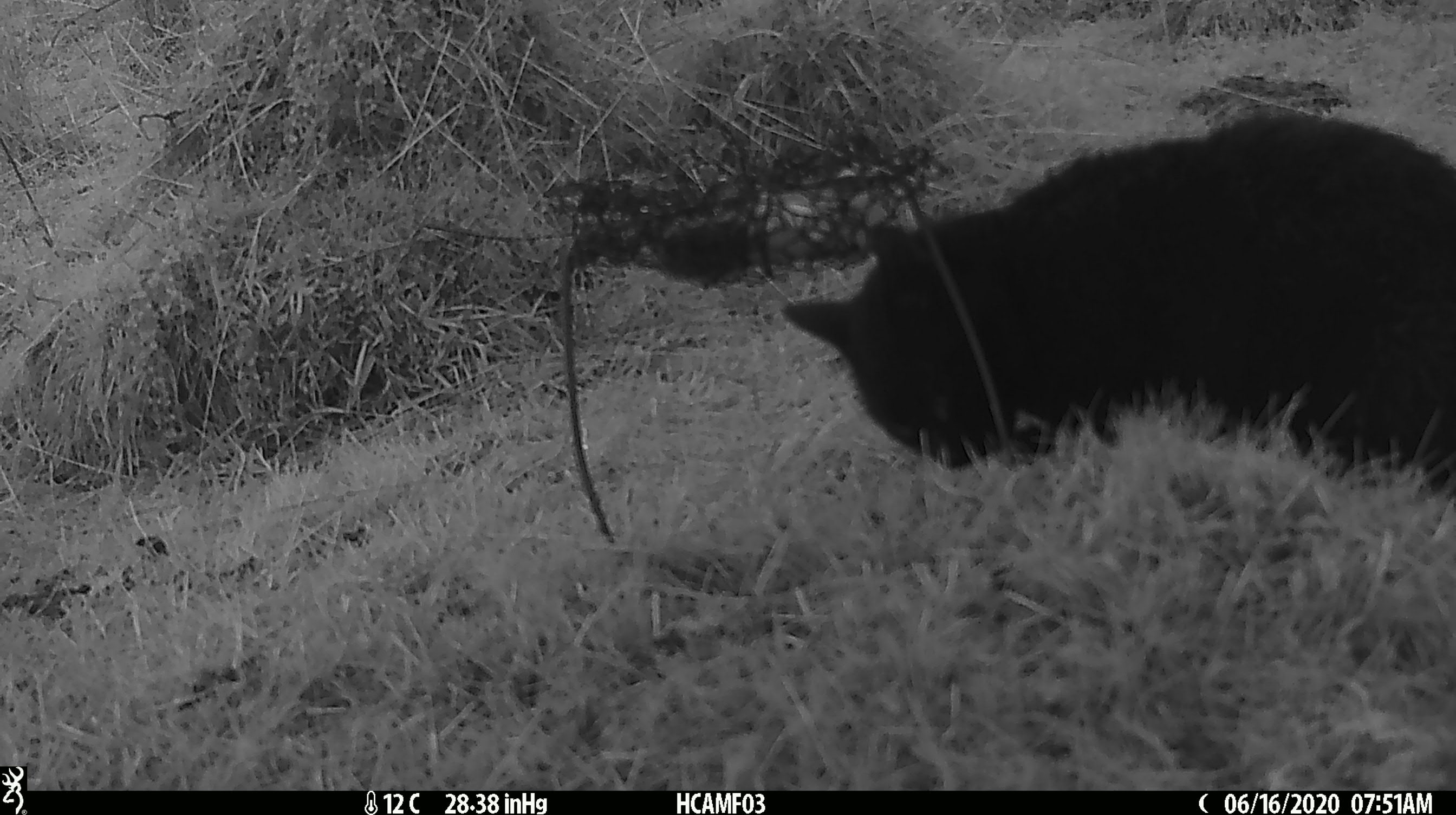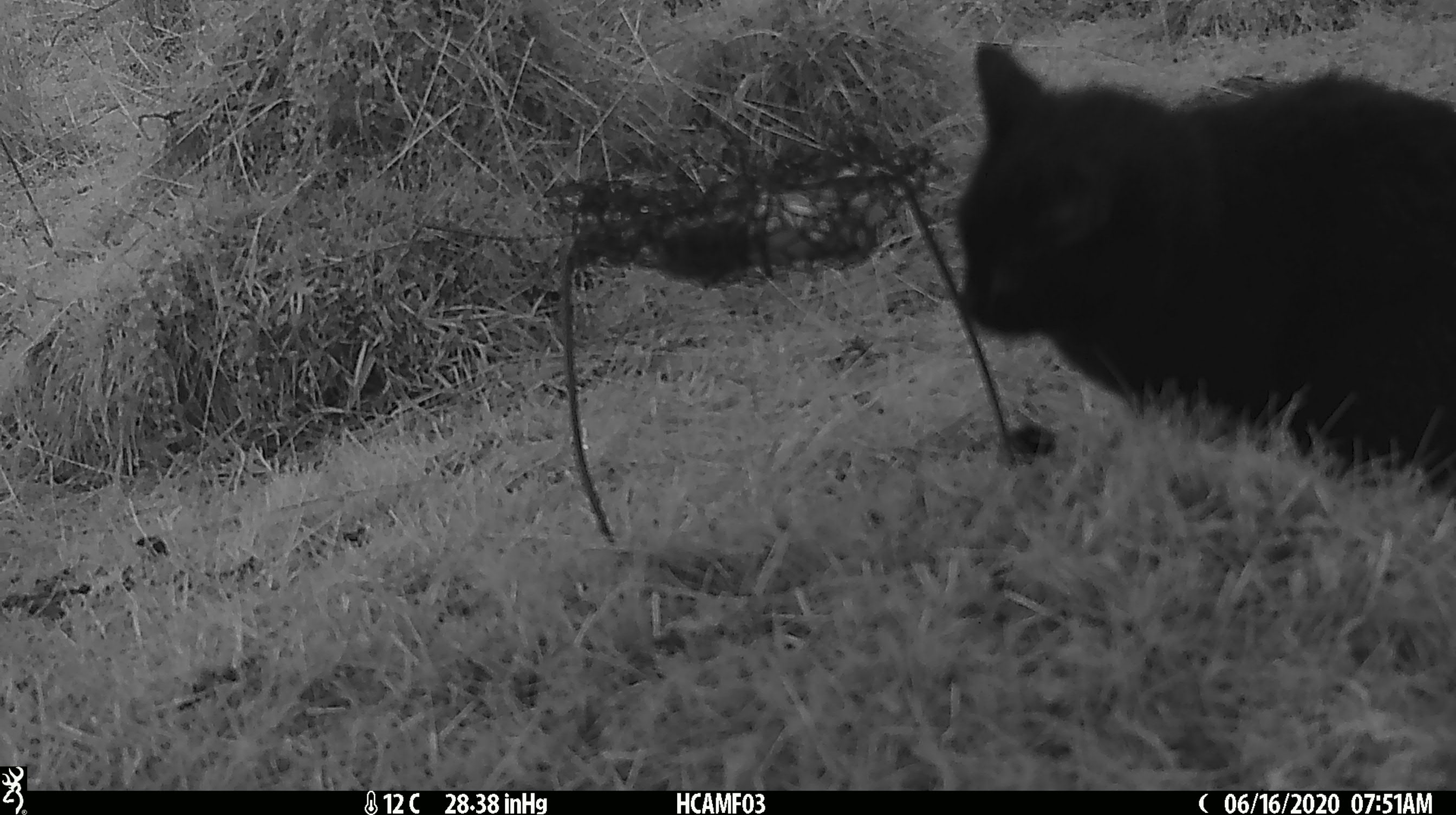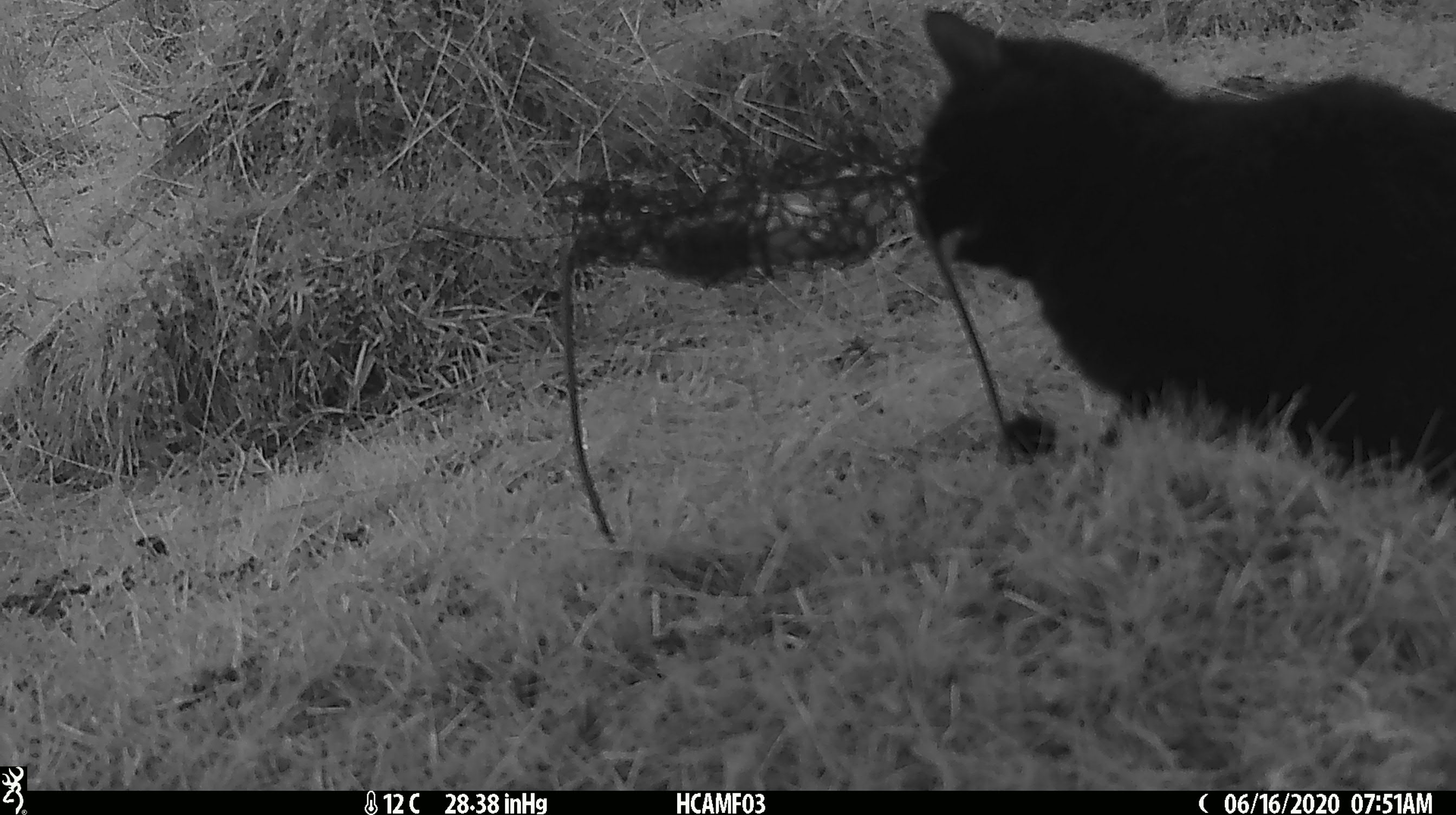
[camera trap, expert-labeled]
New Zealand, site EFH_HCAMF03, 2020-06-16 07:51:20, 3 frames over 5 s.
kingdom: Animalia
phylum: Chordata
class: Mammalia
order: Carnivora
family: Felidae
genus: Felis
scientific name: Felis catus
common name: domestic cat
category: cat